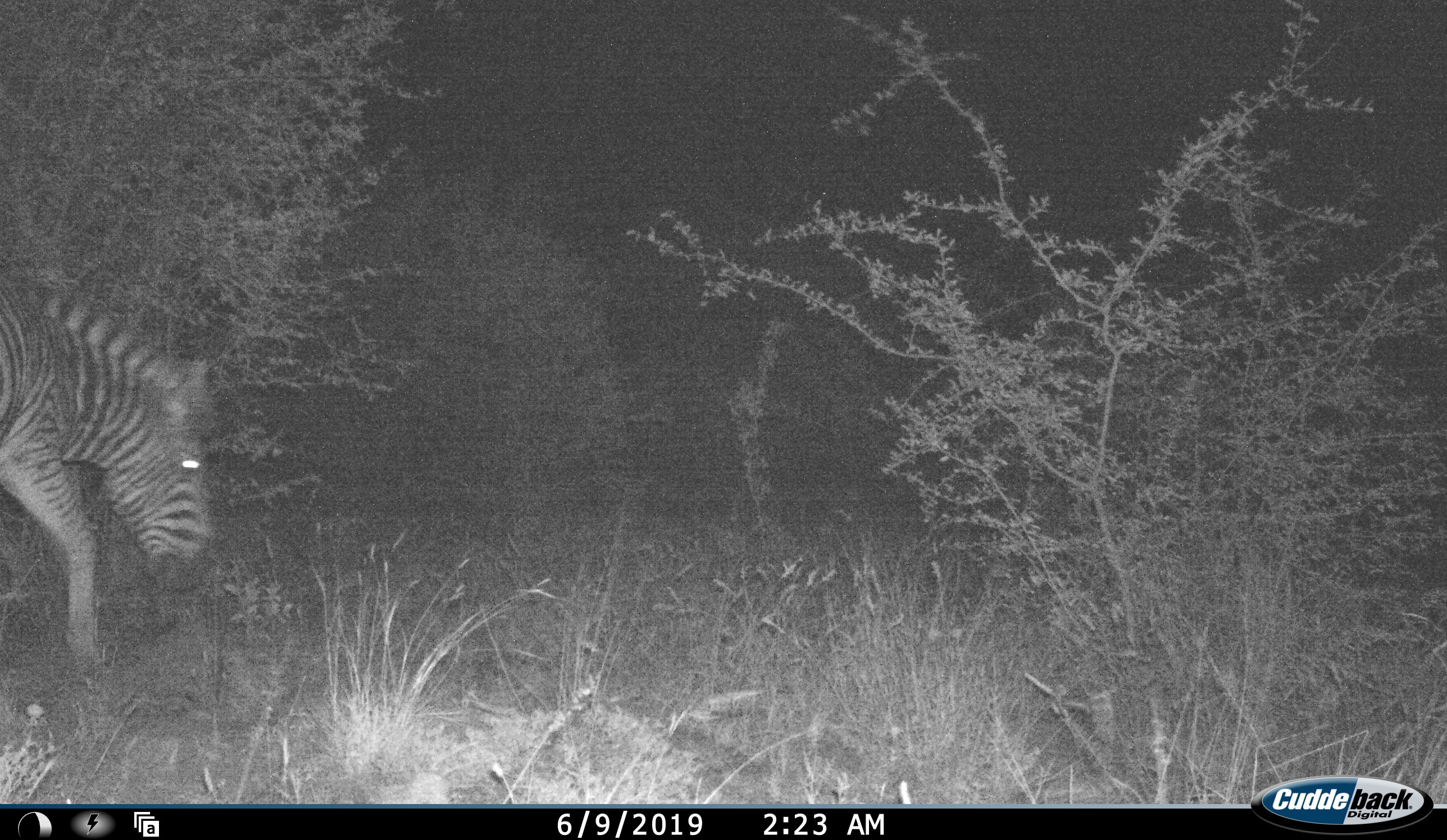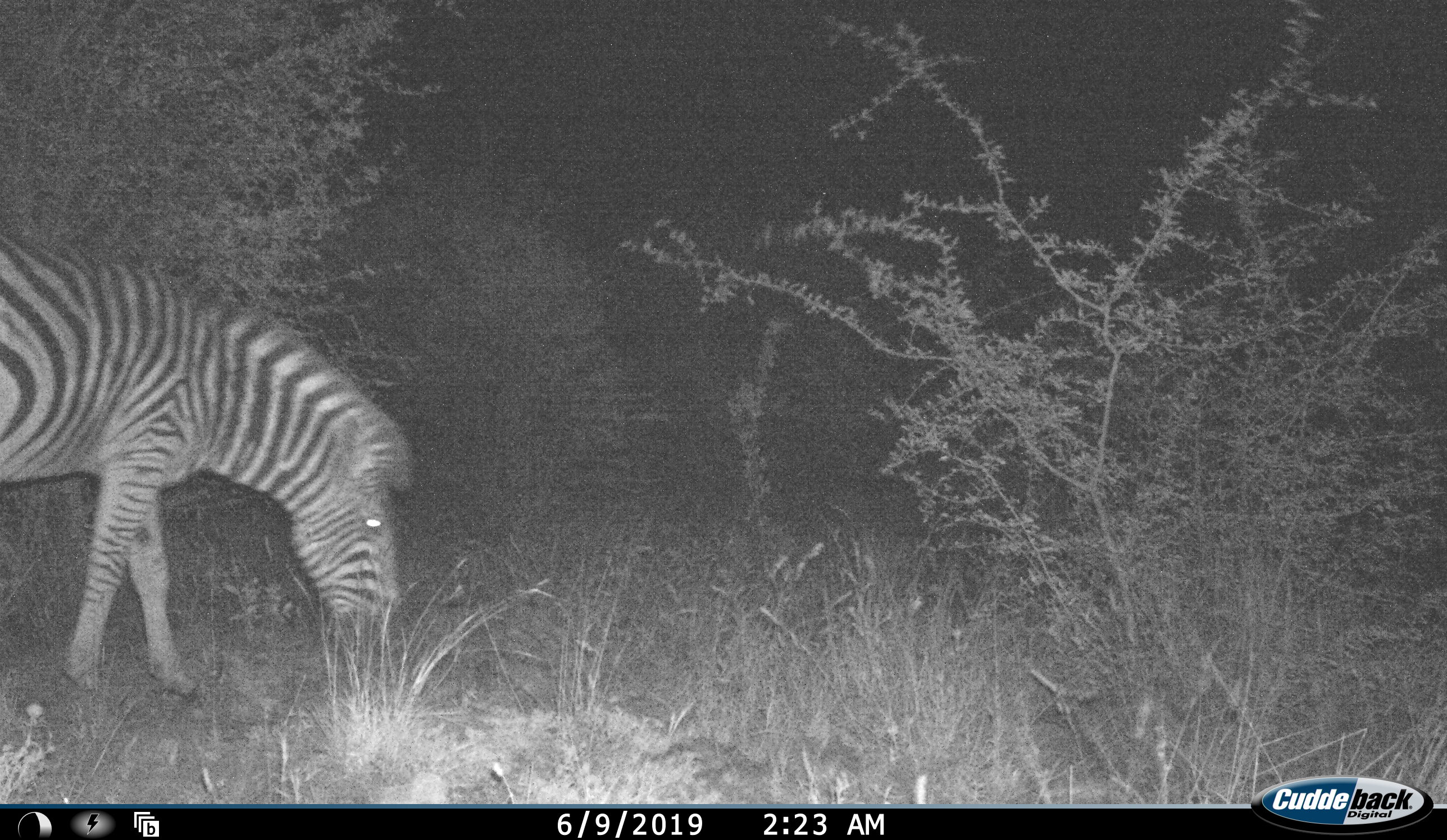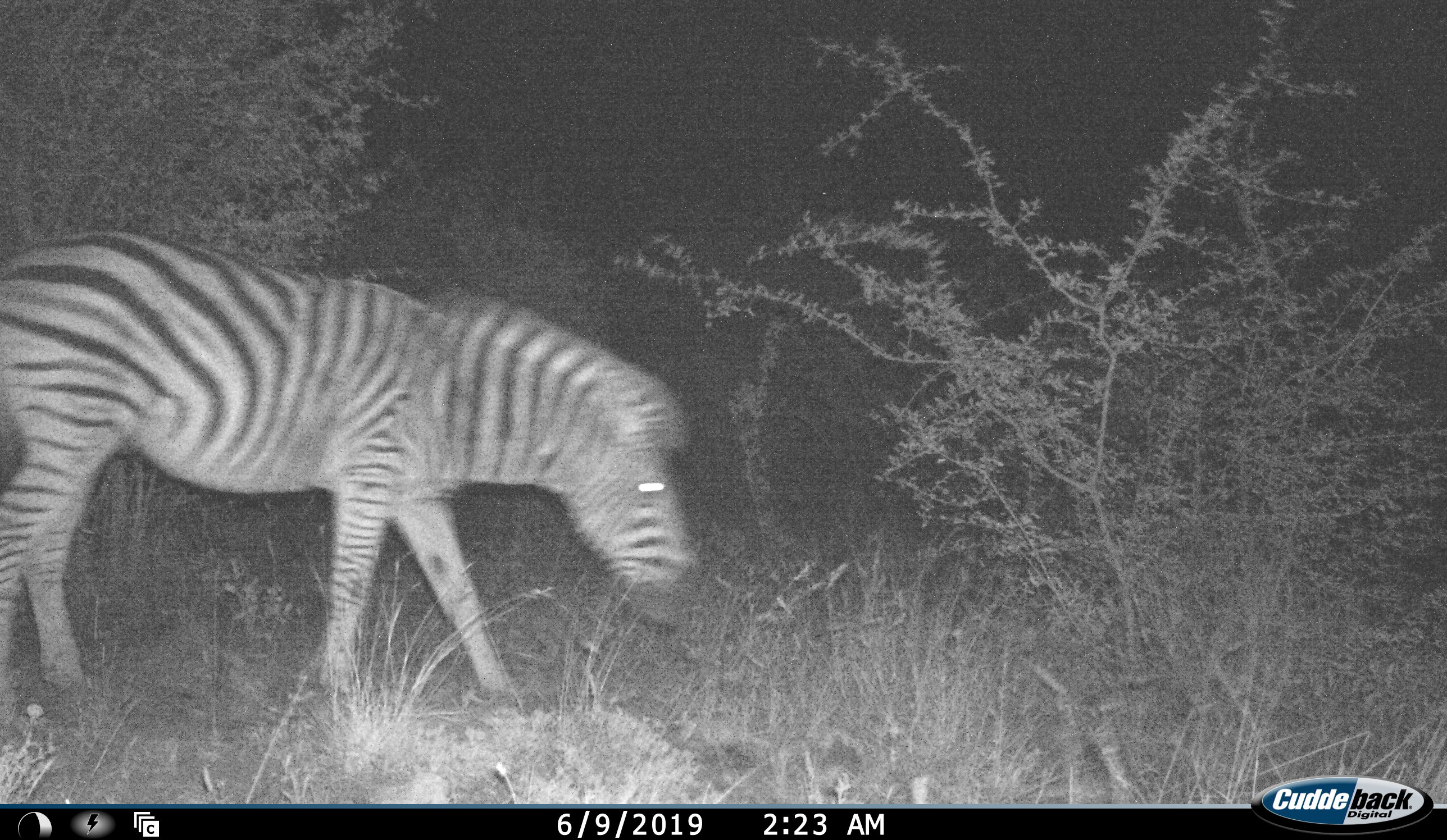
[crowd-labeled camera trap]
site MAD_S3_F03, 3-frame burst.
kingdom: Animalia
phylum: Chordata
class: Mammalia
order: Perissodactyla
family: Equidae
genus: Equus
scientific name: Equus quagga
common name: plains zebra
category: zebraplains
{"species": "zebraplains (plains zebra) (Equus quagga)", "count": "1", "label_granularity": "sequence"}